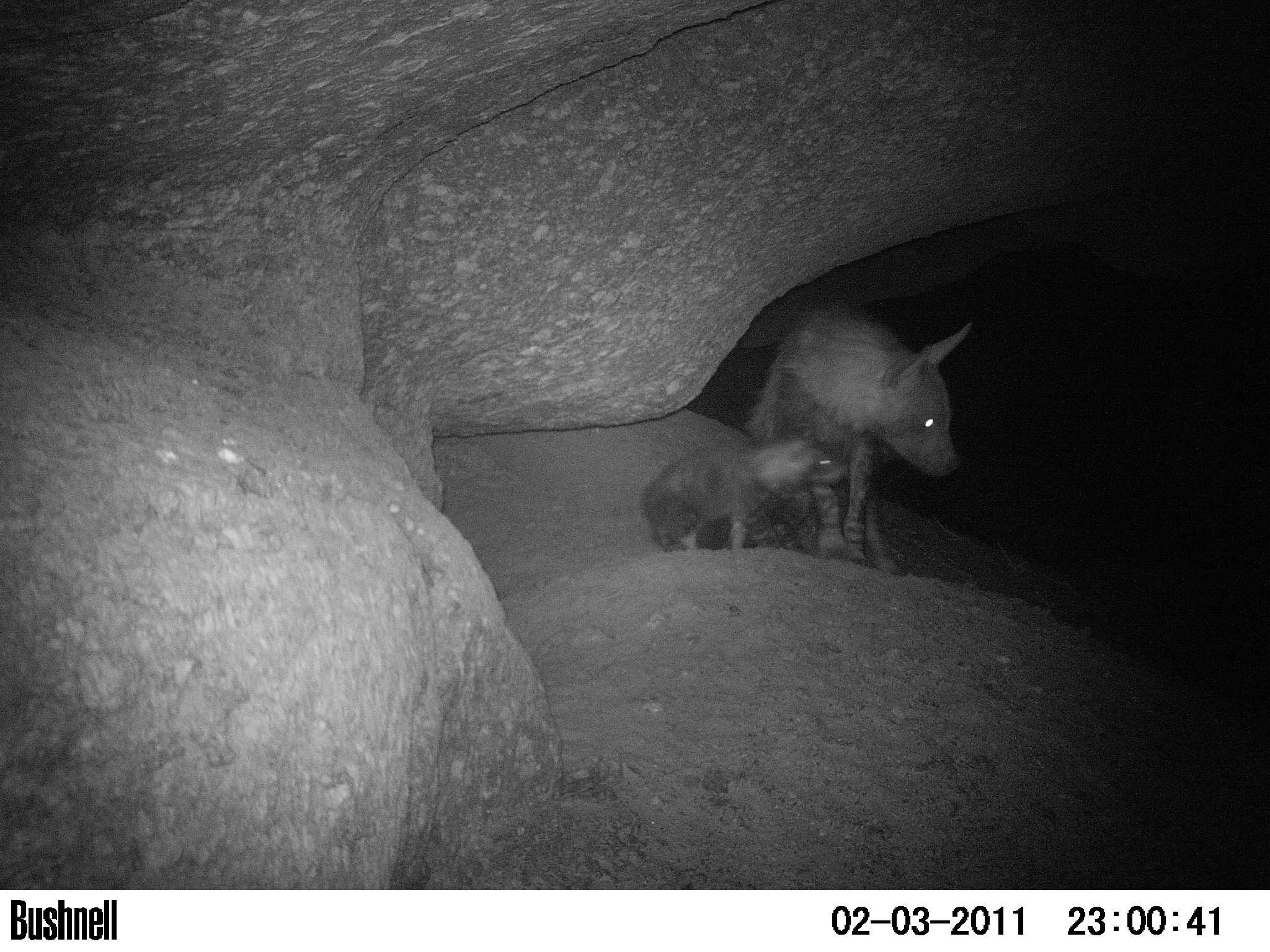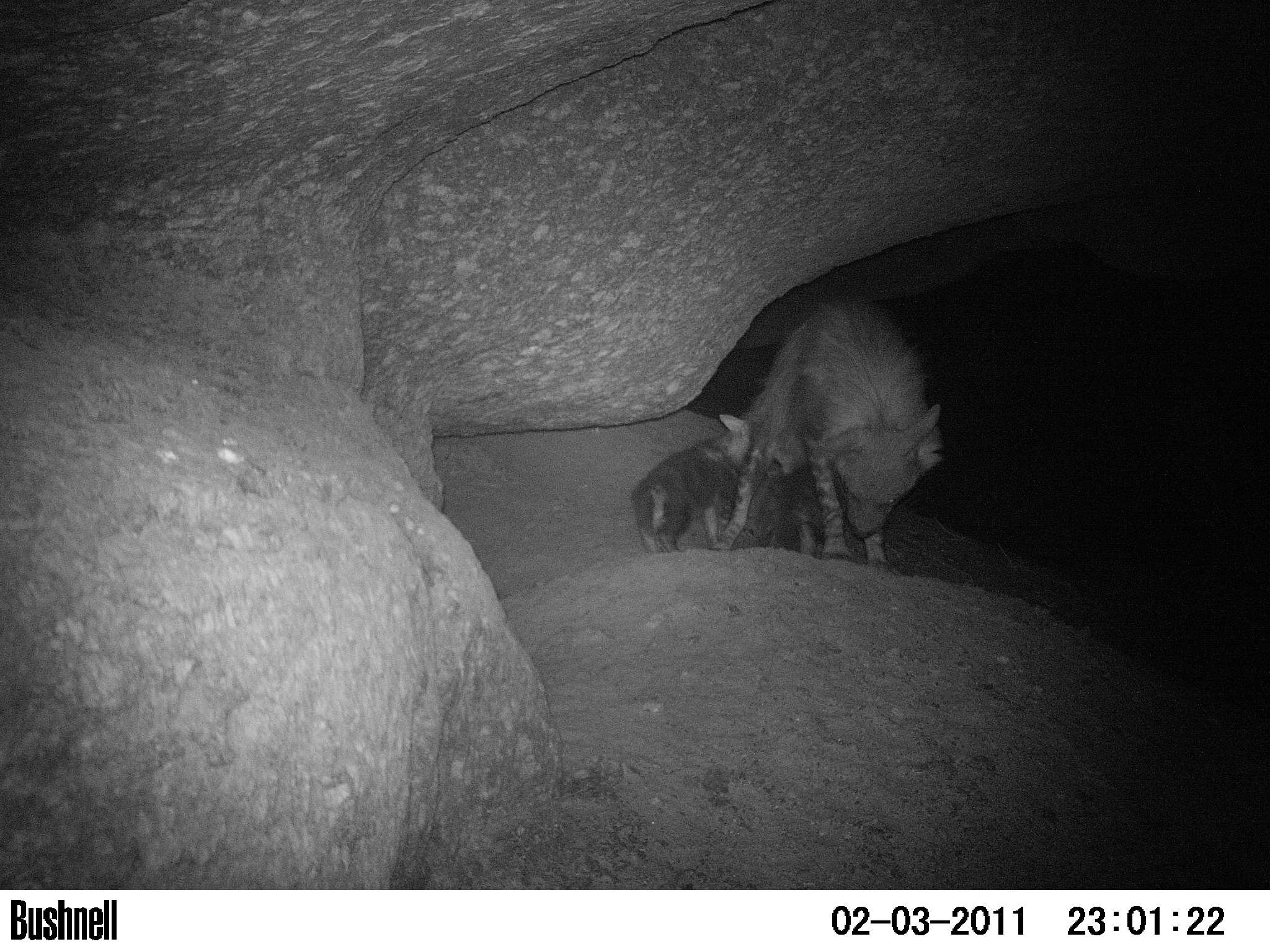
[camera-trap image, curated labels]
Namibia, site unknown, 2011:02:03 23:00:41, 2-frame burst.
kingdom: Animalia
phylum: Chordata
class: Mammalia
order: Carnivora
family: Hyaenidae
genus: Parahyaena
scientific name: Parahyaena brunnea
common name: brown hyena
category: hyaena brunnea